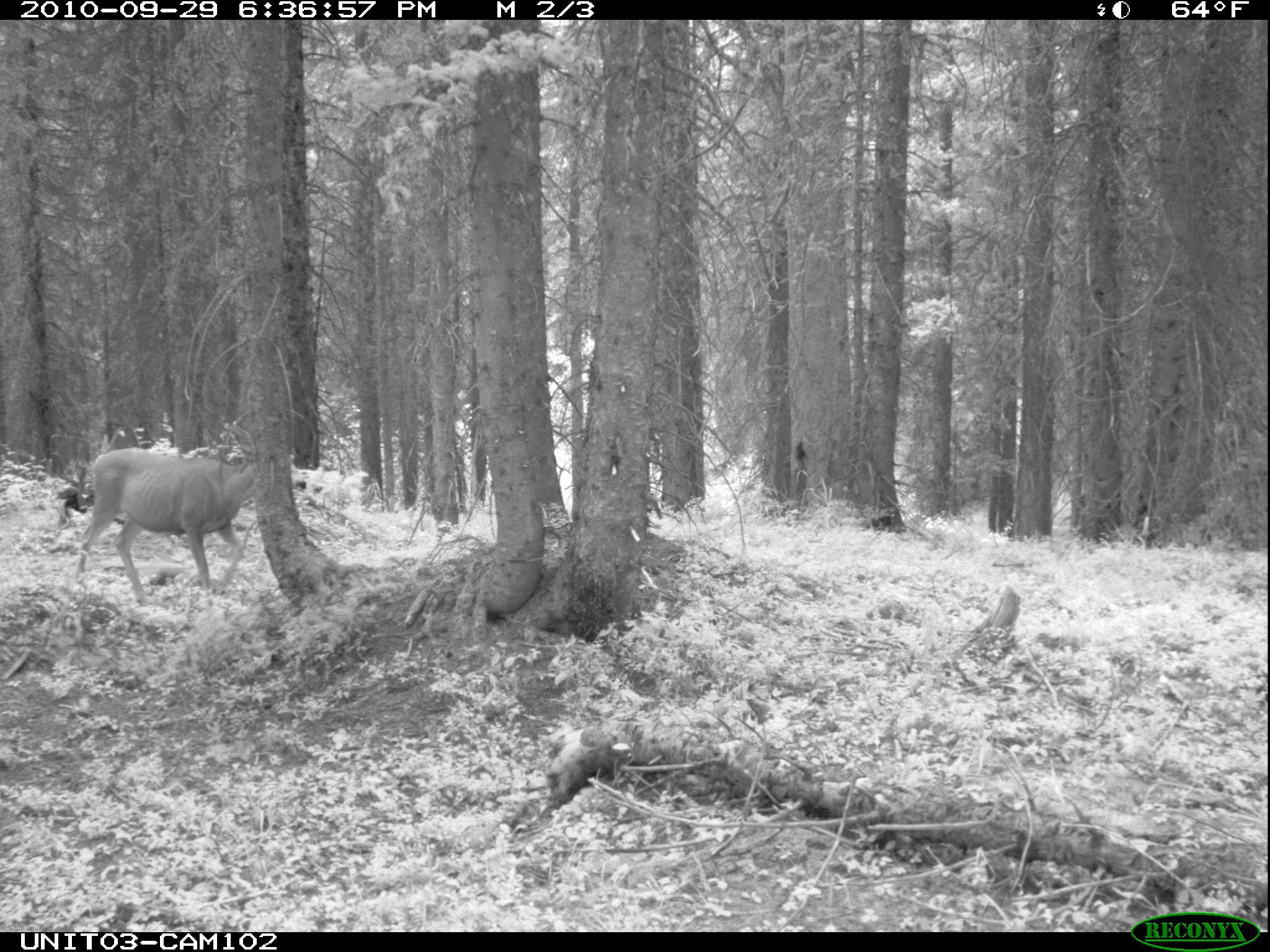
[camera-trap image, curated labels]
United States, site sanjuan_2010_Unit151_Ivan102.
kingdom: Animalia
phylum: Chordata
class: Mammalia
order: Artiodactyla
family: Cervidae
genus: Odocoileus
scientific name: Odocoileus hemionus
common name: mule deer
Odocoileus hemionus (mule deer).